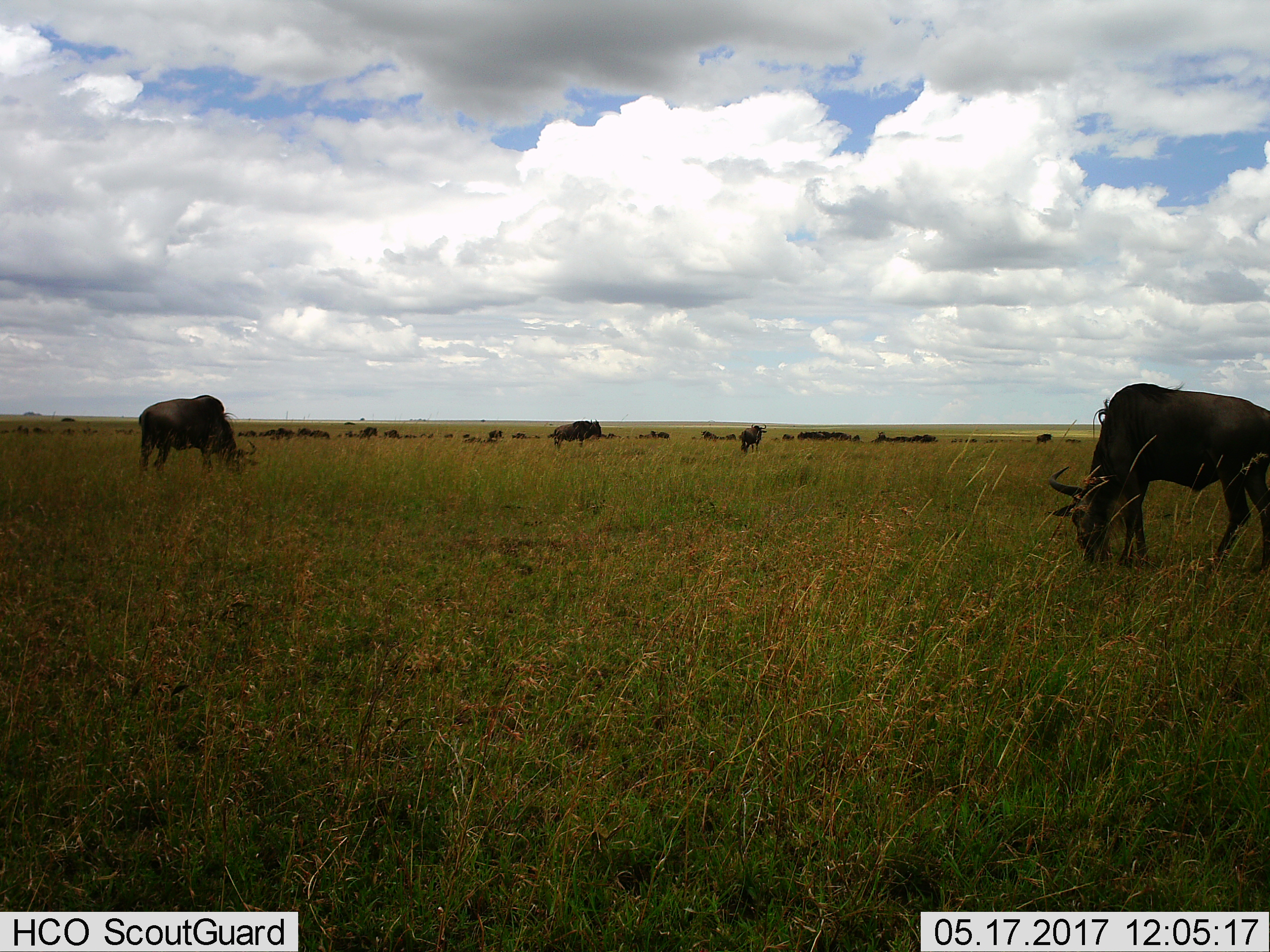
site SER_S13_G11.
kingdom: Animalia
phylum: Chordata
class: Mammalia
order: Artiodactyla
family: Bovidae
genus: Connochaetes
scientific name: Connochaetes taurinus taurinus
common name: blue wildebeest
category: wildebeestblue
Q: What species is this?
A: Wildebeestblue (blue wildebeest) (Connochaetes taurinus taurinus).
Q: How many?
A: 11-50.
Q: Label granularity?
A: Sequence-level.